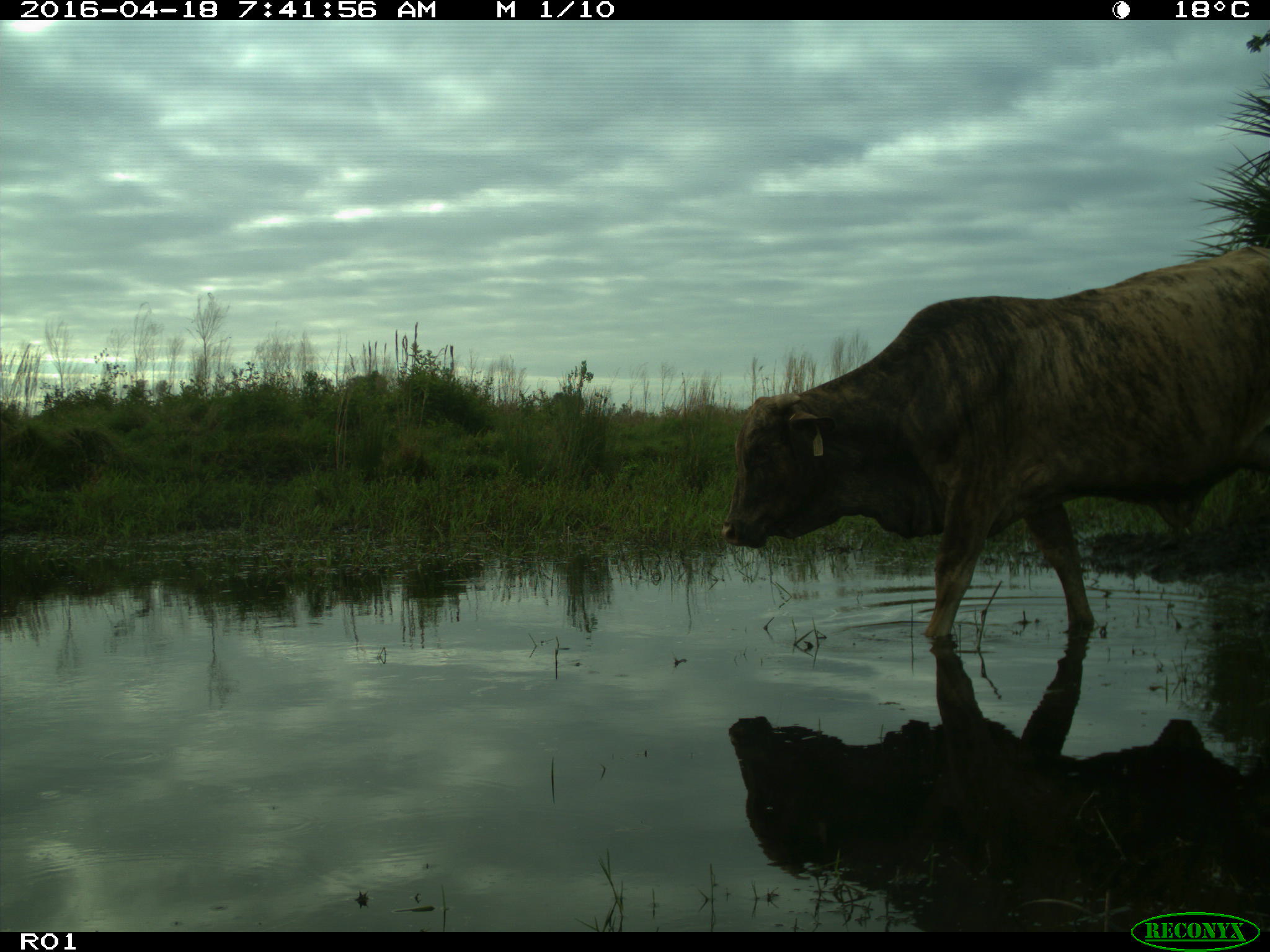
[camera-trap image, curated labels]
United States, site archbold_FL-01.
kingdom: Animalia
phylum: Chordata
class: Mammalia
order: Artiodactyla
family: Bovidae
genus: Bos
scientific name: Bos taurus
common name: domestic cow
Bos taurus (domestic cow).